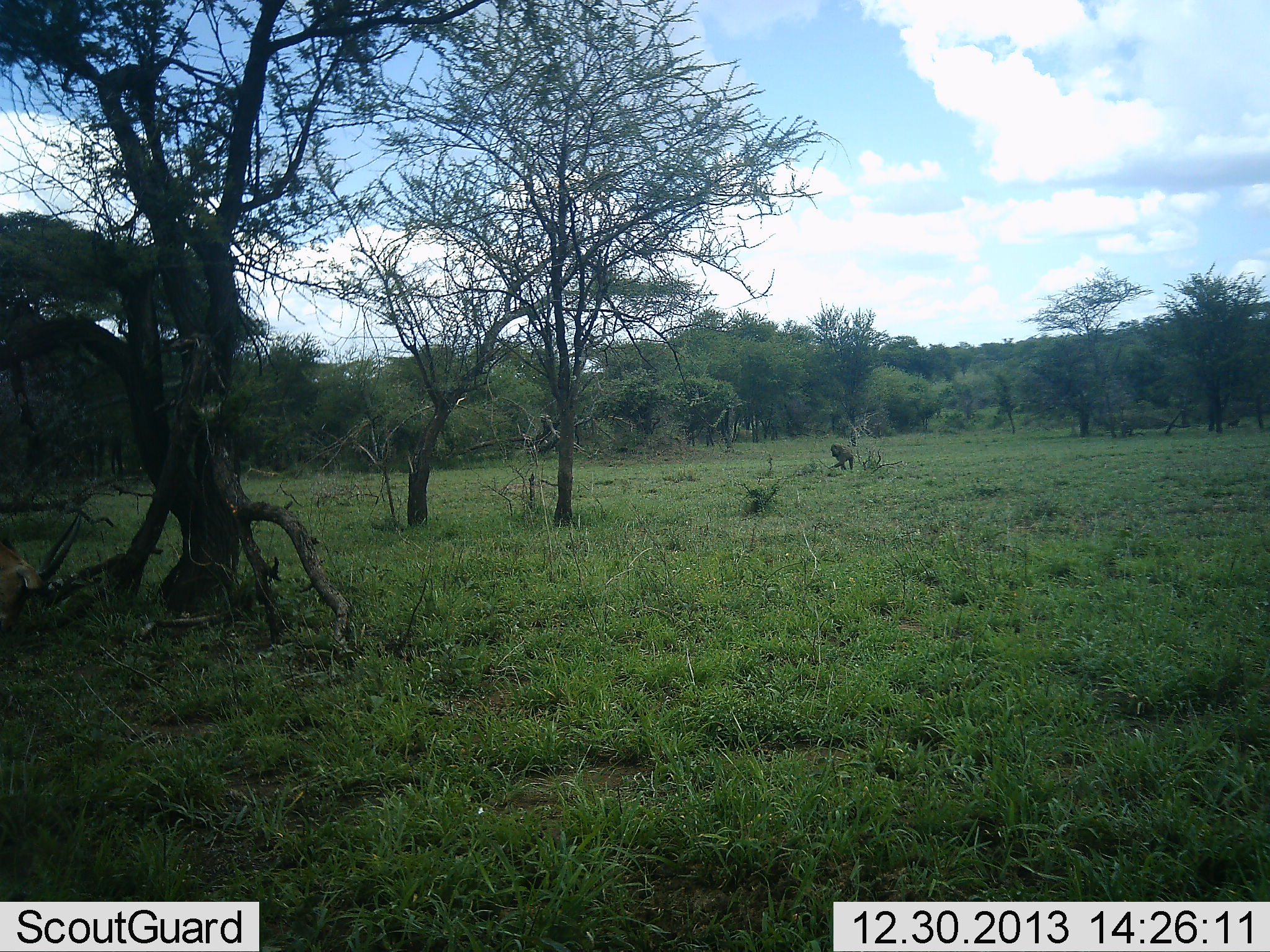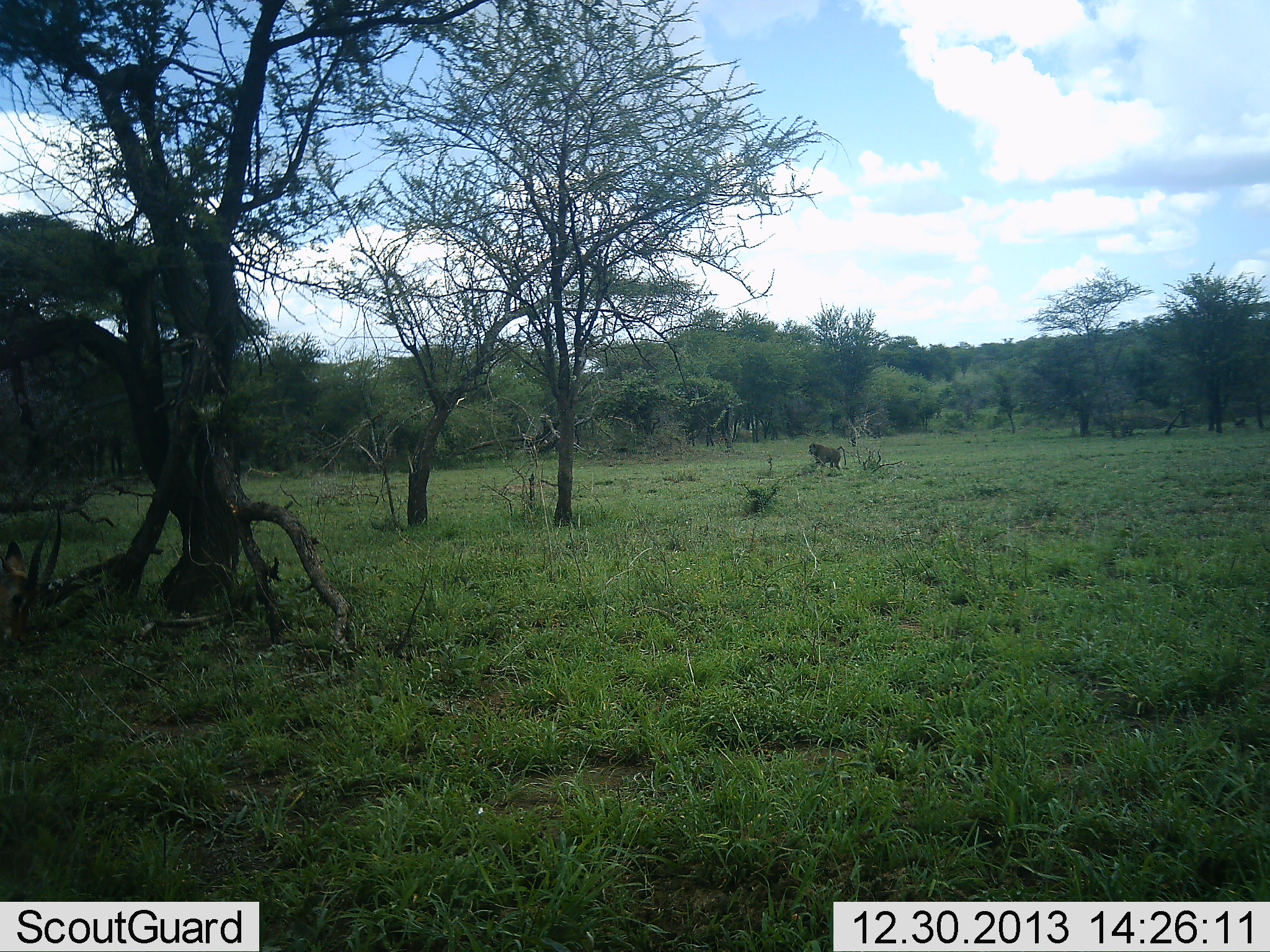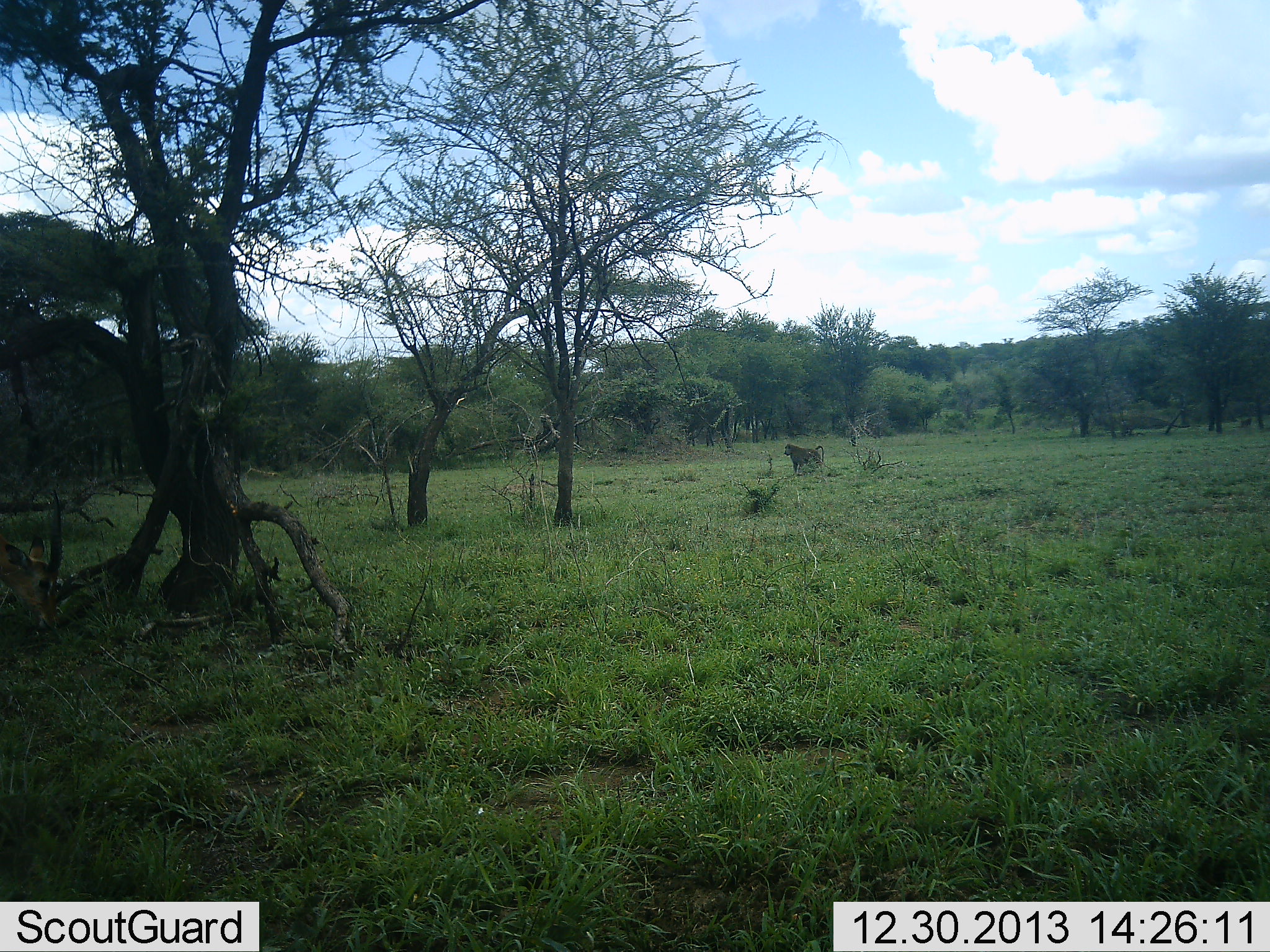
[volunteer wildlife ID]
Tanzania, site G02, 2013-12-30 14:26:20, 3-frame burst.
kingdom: Animalia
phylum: Chordata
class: Mammalia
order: Primates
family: Cercopithecidae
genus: Papio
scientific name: Papio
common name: baboon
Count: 1.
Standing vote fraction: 0%.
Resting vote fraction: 0%.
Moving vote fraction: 100%.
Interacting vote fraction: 0%.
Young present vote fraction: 0%.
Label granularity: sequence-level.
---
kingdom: Animalia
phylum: Chordata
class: Mammalia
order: Artiodactyla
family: Bovidae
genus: Eudorcas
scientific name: Eudorcas thomsonii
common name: thomson's gazelle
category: gazellethomsons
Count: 1.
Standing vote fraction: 17%.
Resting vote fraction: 0%.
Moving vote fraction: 0%.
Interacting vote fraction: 0%.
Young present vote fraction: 0%.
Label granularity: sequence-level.